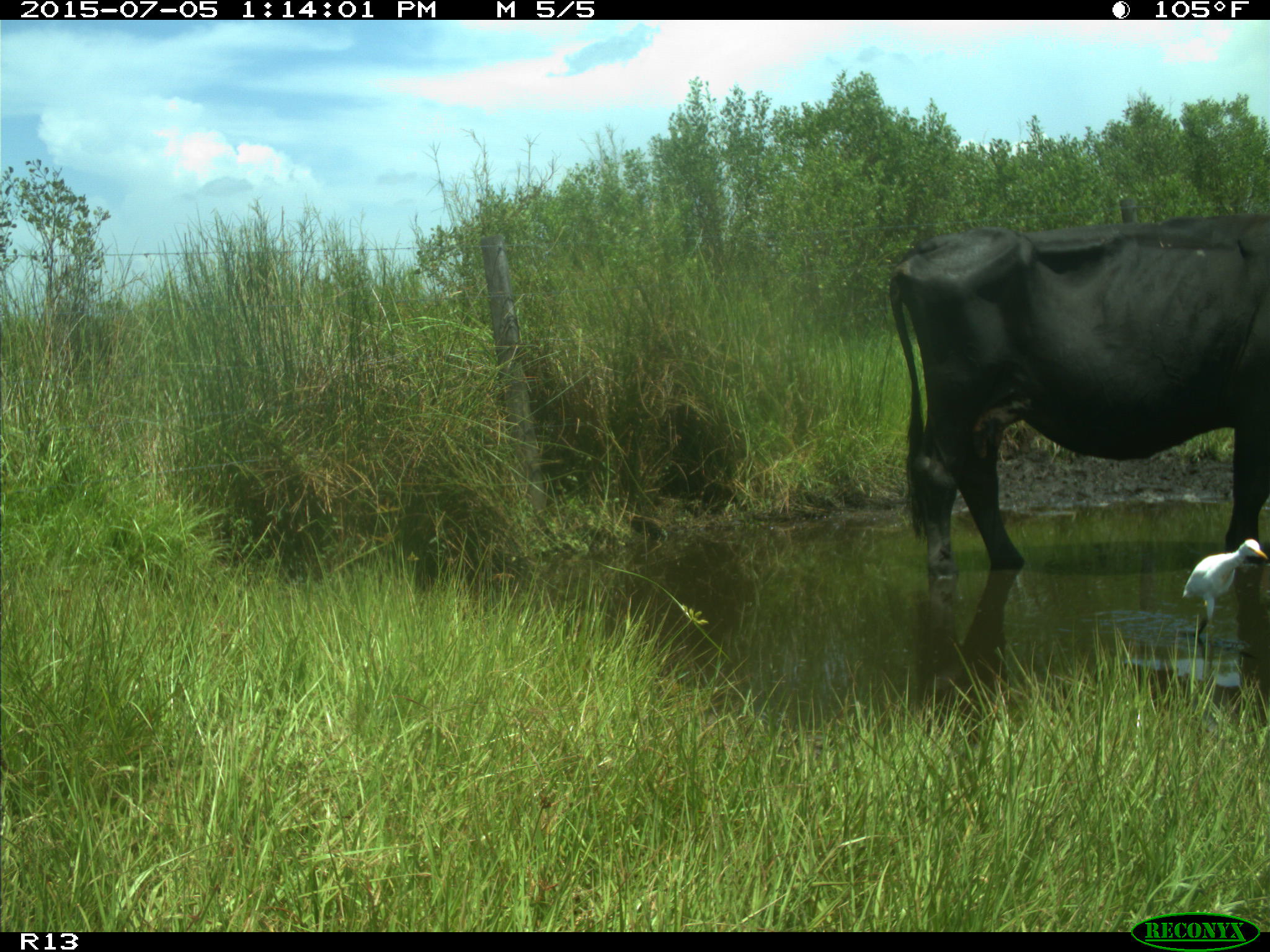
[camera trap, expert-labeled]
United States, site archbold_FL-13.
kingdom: Animalia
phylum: Chordata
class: Mammalia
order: Artiodactyla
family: Bovidae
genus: Bos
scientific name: Bos taurus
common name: domestic cow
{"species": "Bos taurus (domestic cow)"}